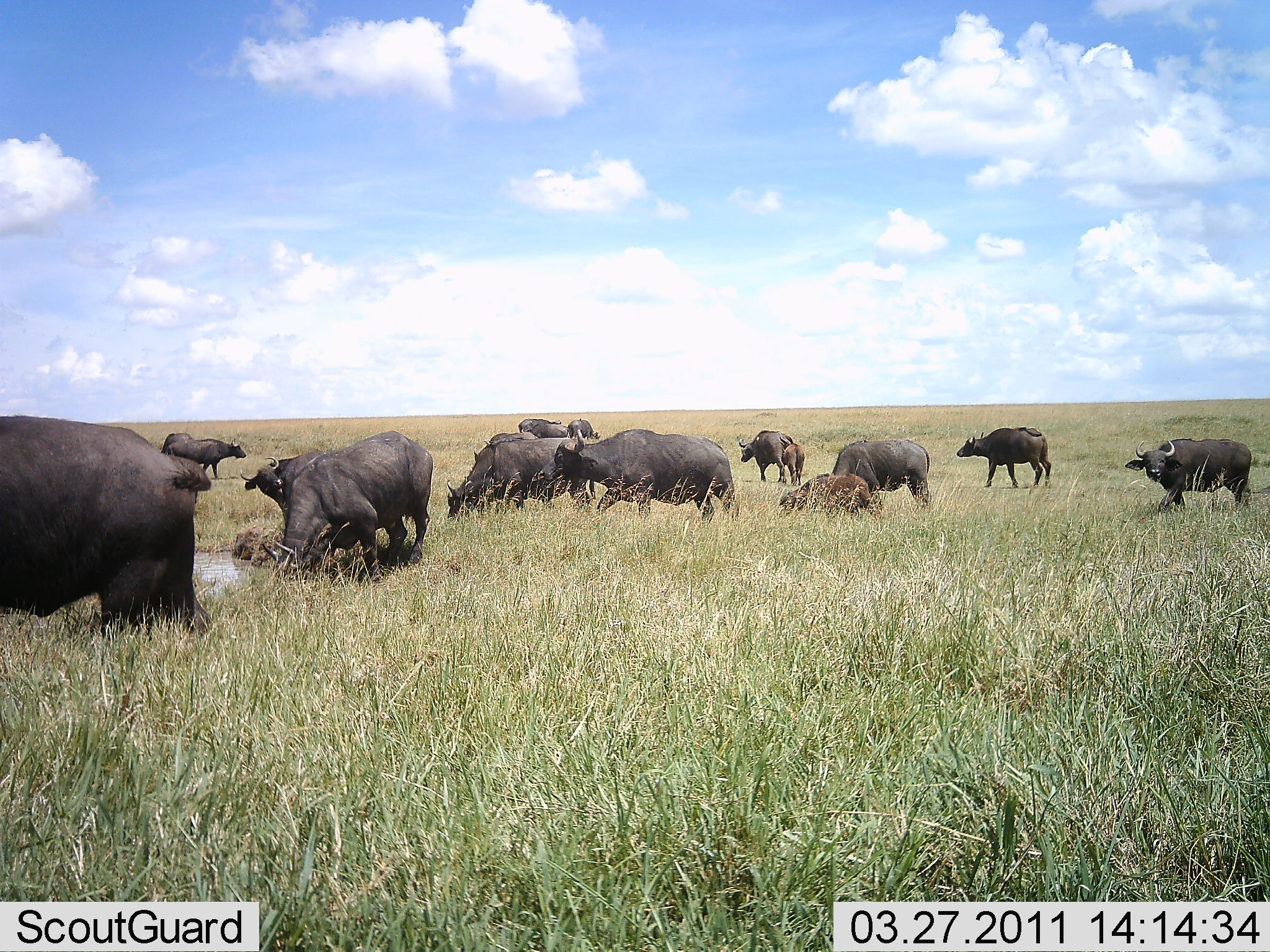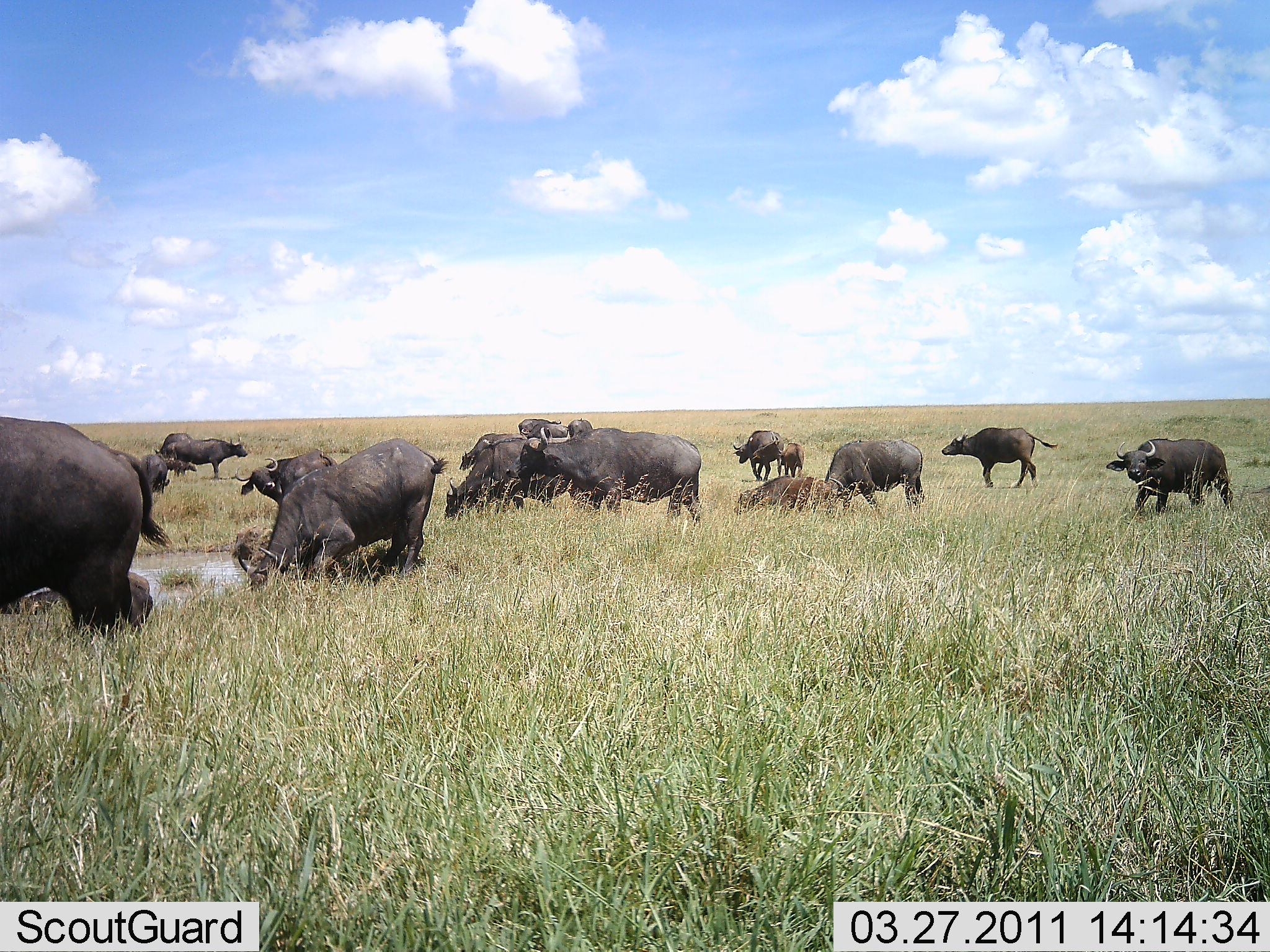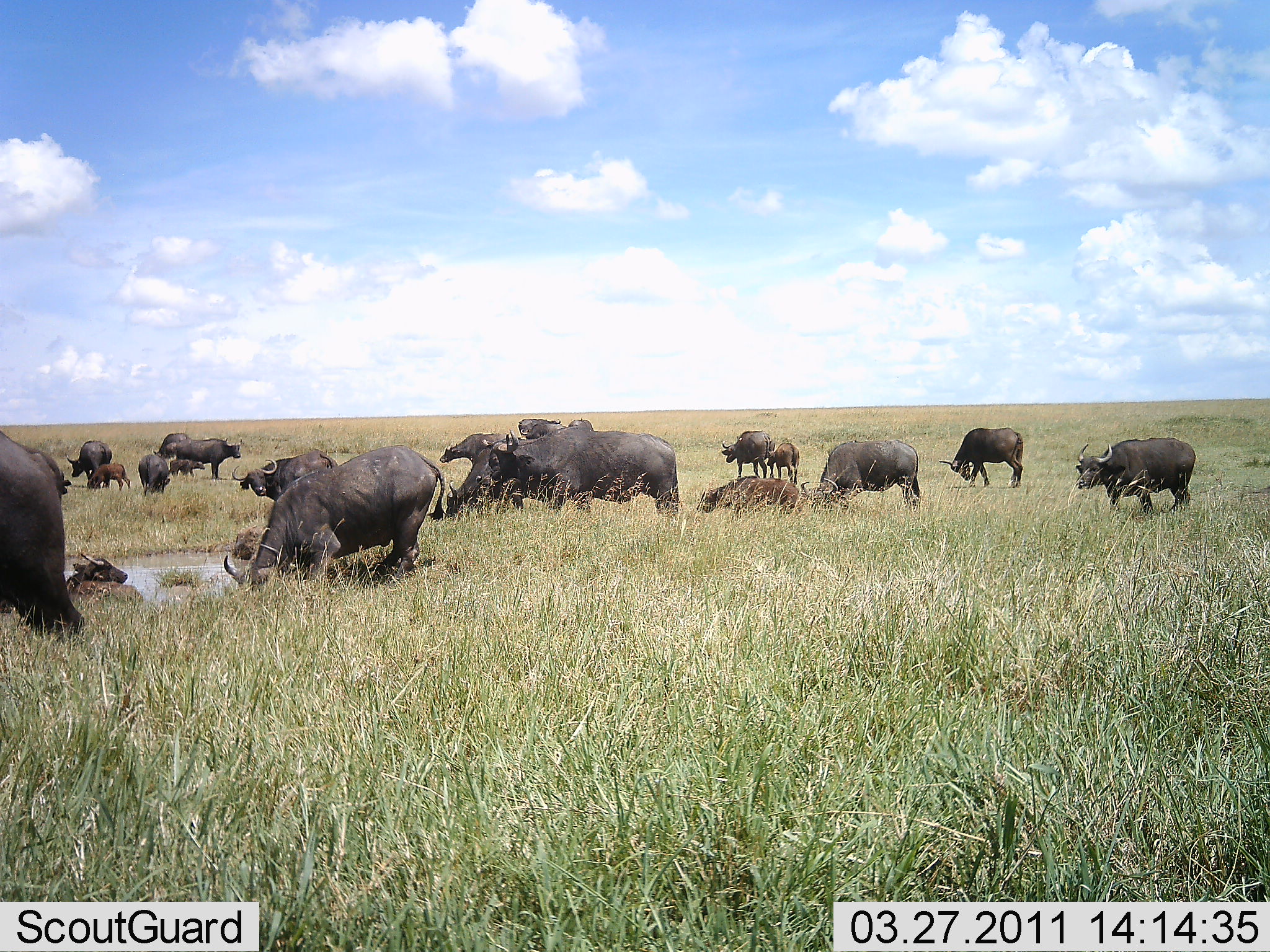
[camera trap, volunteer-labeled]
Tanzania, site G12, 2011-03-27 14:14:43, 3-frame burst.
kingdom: Animalia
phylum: Chordata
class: Mammalia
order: Artiodactyla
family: Bovidae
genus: Syncerus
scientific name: Syncerus caffer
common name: cape buffalo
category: buffalo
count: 11-50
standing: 38%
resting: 38%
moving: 69%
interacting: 8%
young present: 62%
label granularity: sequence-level